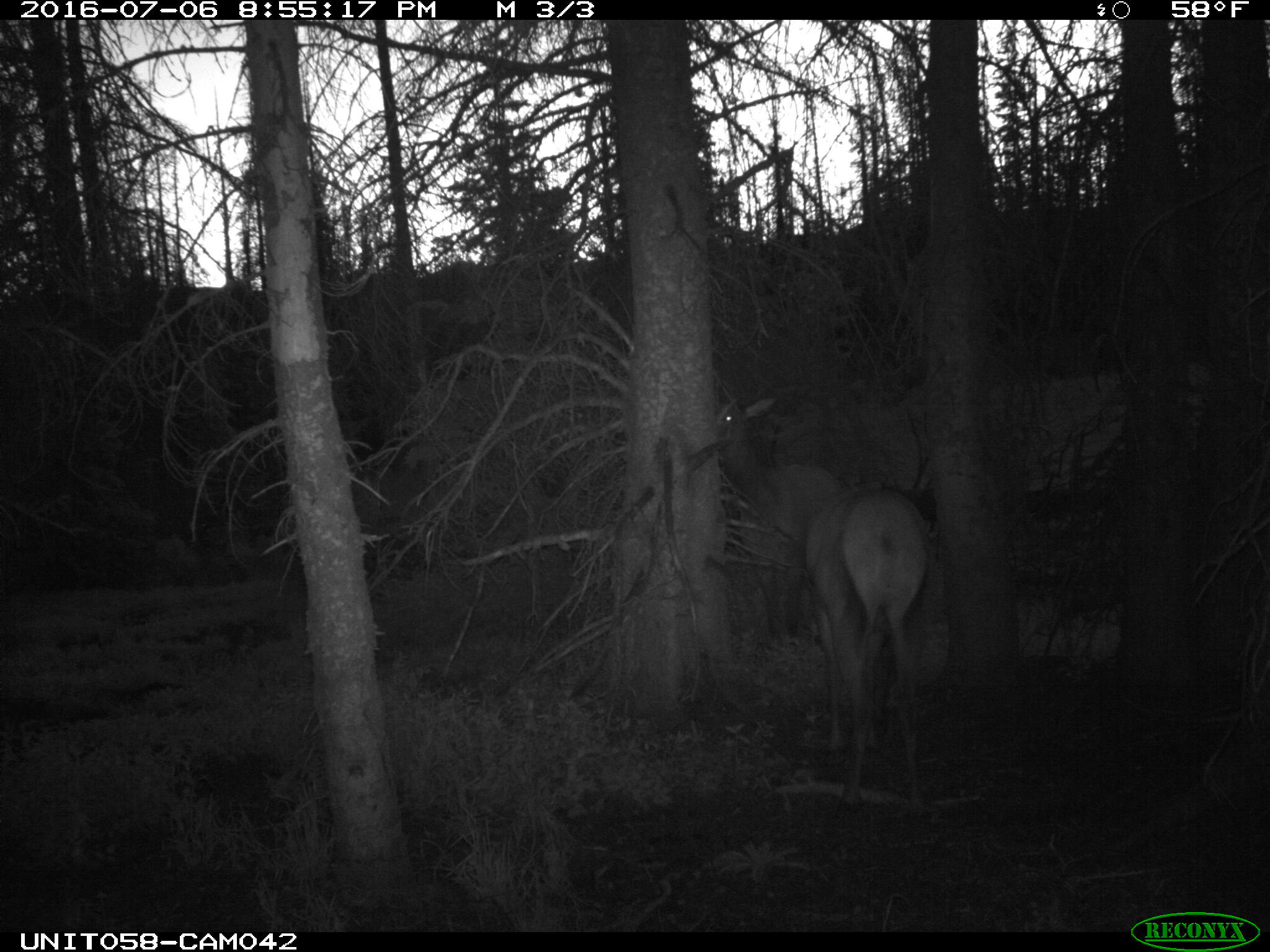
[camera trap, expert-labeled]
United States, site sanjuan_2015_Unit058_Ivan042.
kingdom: Animalia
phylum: Chordata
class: Mammalia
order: Artiodactyla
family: Cervidae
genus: Cervus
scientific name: Cervus elaphus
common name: red deer